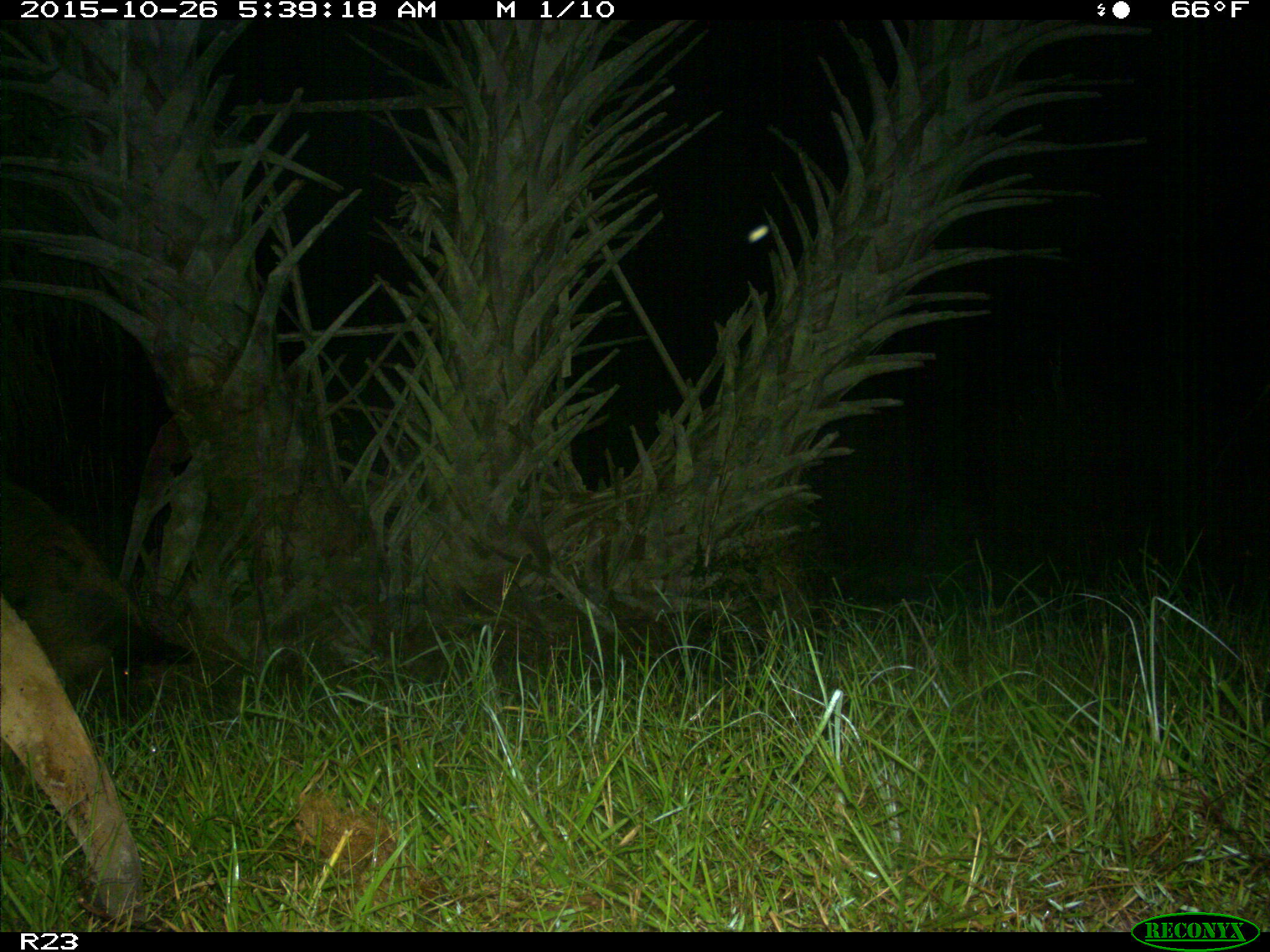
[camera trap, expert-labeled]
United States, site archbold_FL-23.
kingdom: Animalia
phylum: Chordata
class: Mammalia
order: Artiodactyla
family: Suidae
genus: Sus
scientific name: Sus scrofa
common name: wild boar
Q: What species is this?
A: Sus scrofa (wild boar).